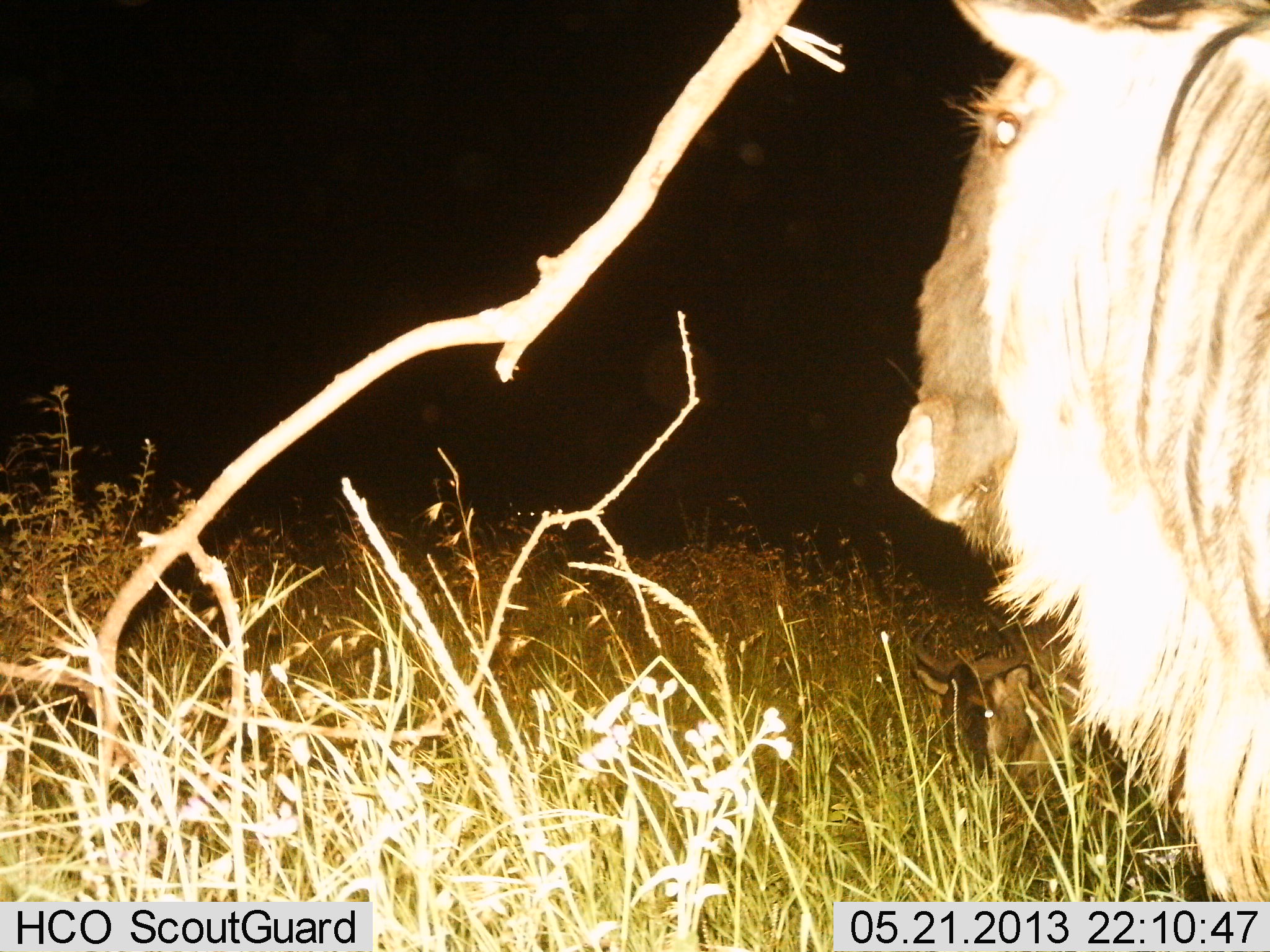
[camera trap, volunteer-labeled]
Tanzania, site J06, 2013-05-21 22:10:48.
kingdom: Animalia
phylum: Chordata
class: Mammalia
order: Artiodactyla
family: Bovidae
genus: Connochaetes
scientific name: Connochaetes taurinus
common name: blue wildebeest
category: wildebeest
Wildebeest (blue wildebeest) (Connochaetes taurinus), count 1. Behavior (volunteer vote fractions): standing 94%, resting 35%, moving 0%, interacting 0%. Young present (vote fraction): 6%. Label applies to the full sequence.